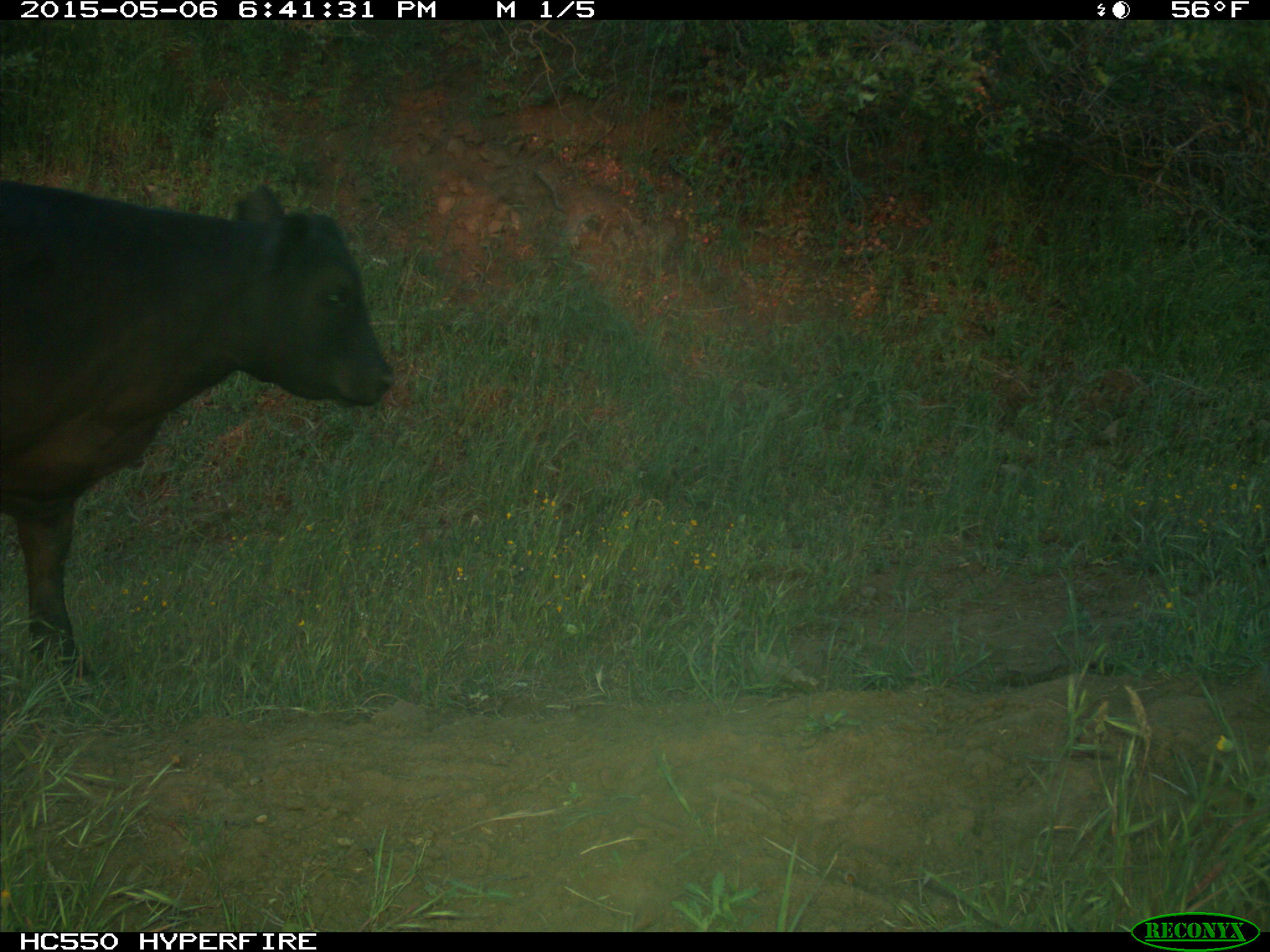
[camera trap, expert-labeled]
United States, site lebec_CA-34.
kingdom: Animalia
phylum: Chordata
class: Mammalia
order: Artiodactyla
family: Bovidae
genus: Bos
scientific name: Bos taurus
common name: domestic cow